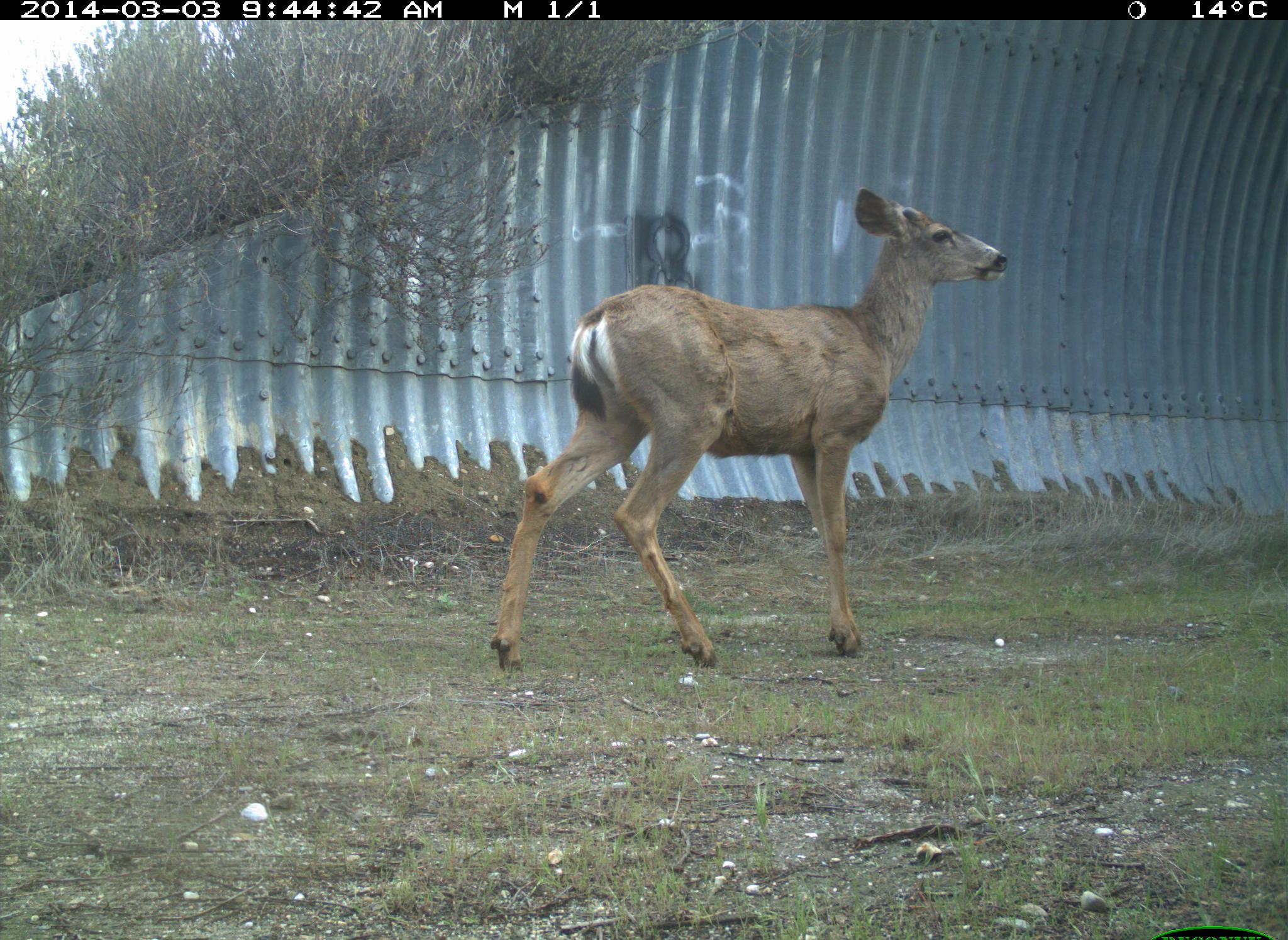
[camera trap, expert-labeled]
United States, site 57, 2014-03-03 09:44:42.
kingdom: Animalia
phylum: Chordata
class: Mammalia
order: Artiodactyla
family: Cervidae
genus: Odocoileus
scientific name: Odocoileus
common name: deer